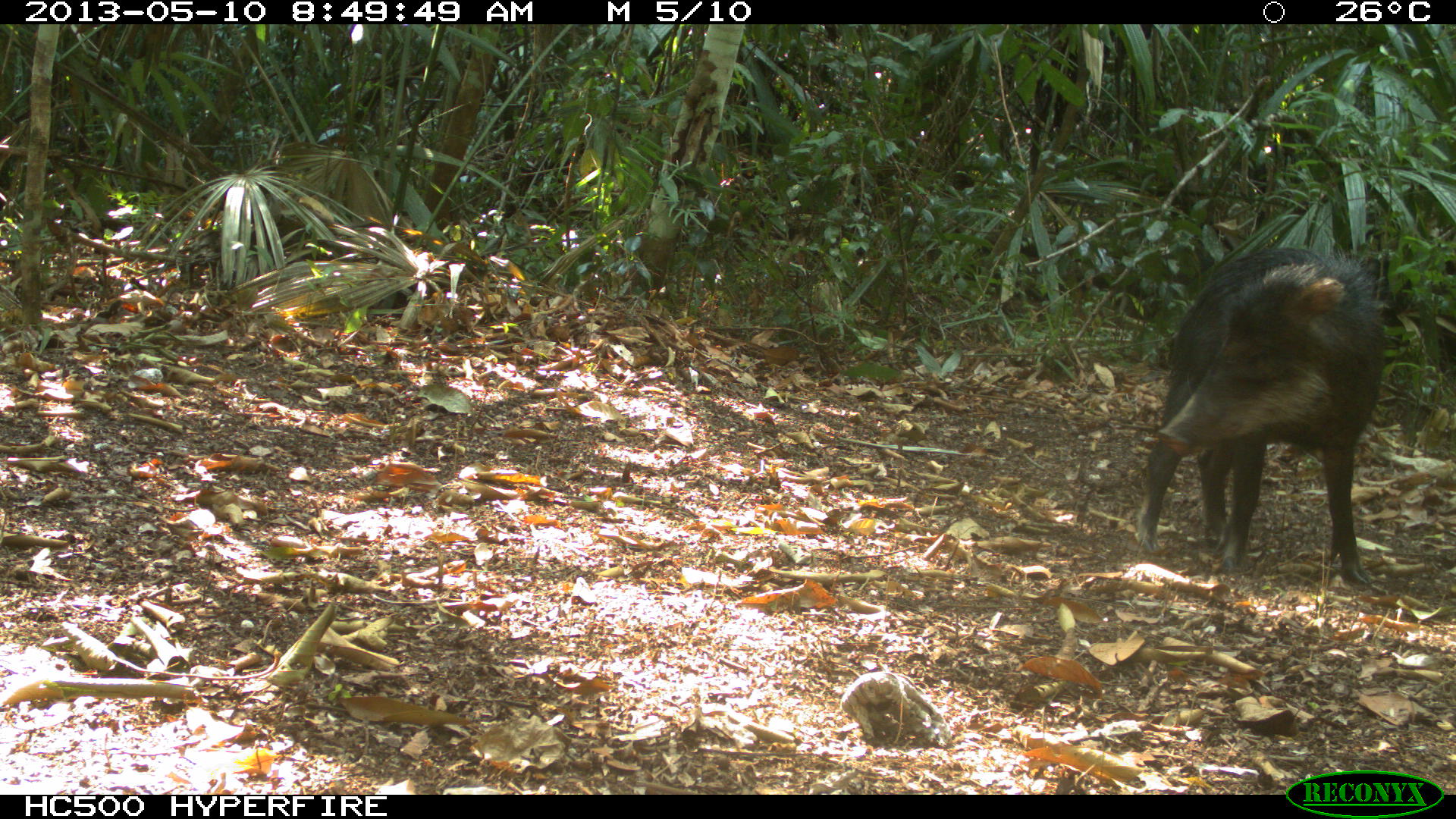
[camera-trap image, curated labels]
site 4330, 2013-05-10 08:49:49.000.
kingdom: Animalia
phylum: Chordata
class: Mammalia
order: Artiodactyla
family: Tayassuidae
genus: Tayassu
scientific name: Tayassu pecari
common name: white-lipped peccary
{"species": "Tayassu pecari (white-lipped peccary)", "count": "4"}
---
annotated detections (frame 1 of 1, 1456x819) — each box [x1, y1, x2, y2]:
tayassu pecari: [1132, 244, 1384, 586]